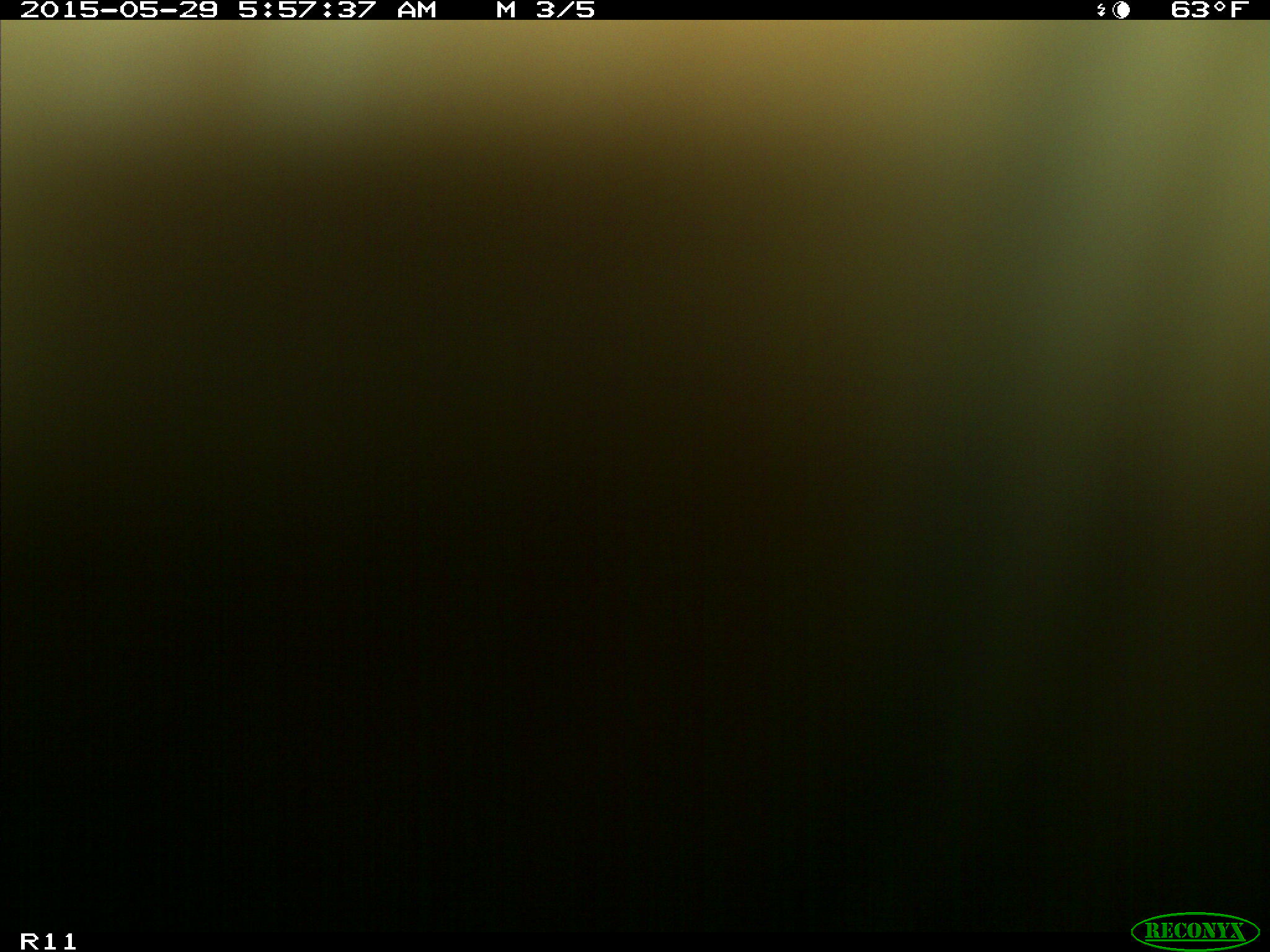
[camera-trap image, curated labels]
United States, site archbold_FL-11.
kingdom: Animalia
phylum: Chordata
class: Mammalia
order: Artiodactyla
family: Bovidae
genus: Bos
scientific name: Bos taurus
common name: domestic cow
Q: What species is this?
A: Bos taurus (domestic cow).